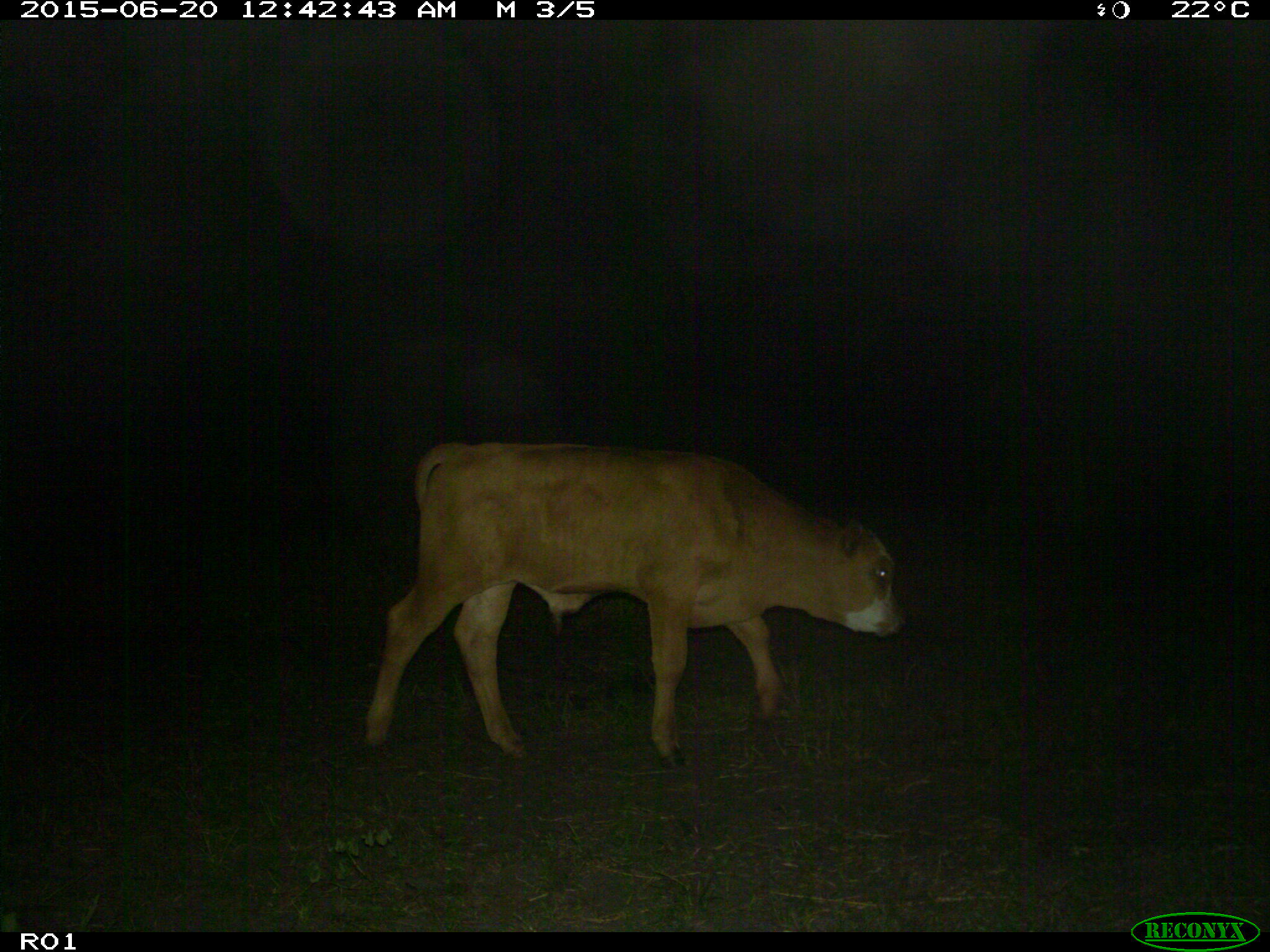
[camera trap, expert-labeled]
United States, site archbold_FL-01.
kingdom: Animalia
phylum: Chordata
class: Mammalia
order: Artiodactyla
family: Bovidae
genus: Bos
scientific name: Bos taurus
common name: domestic cow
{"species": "Bos taurus (domestic cow)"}